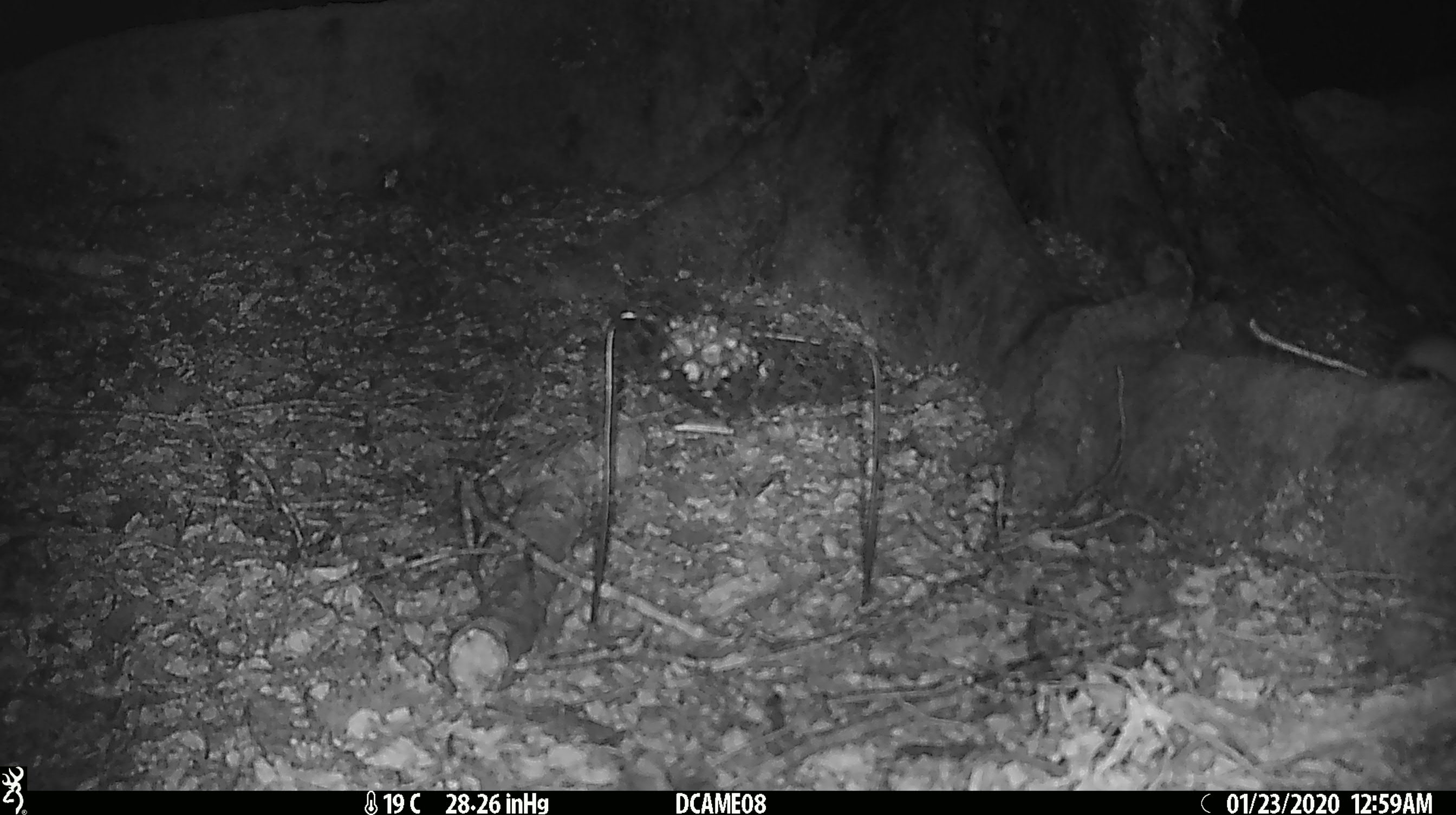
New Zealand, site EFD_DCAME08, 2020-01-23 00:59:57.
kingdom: Animalia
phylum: Chordata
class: Mammalia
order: Rodentia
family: Muridae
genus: Mus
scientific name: Mus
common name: mouse